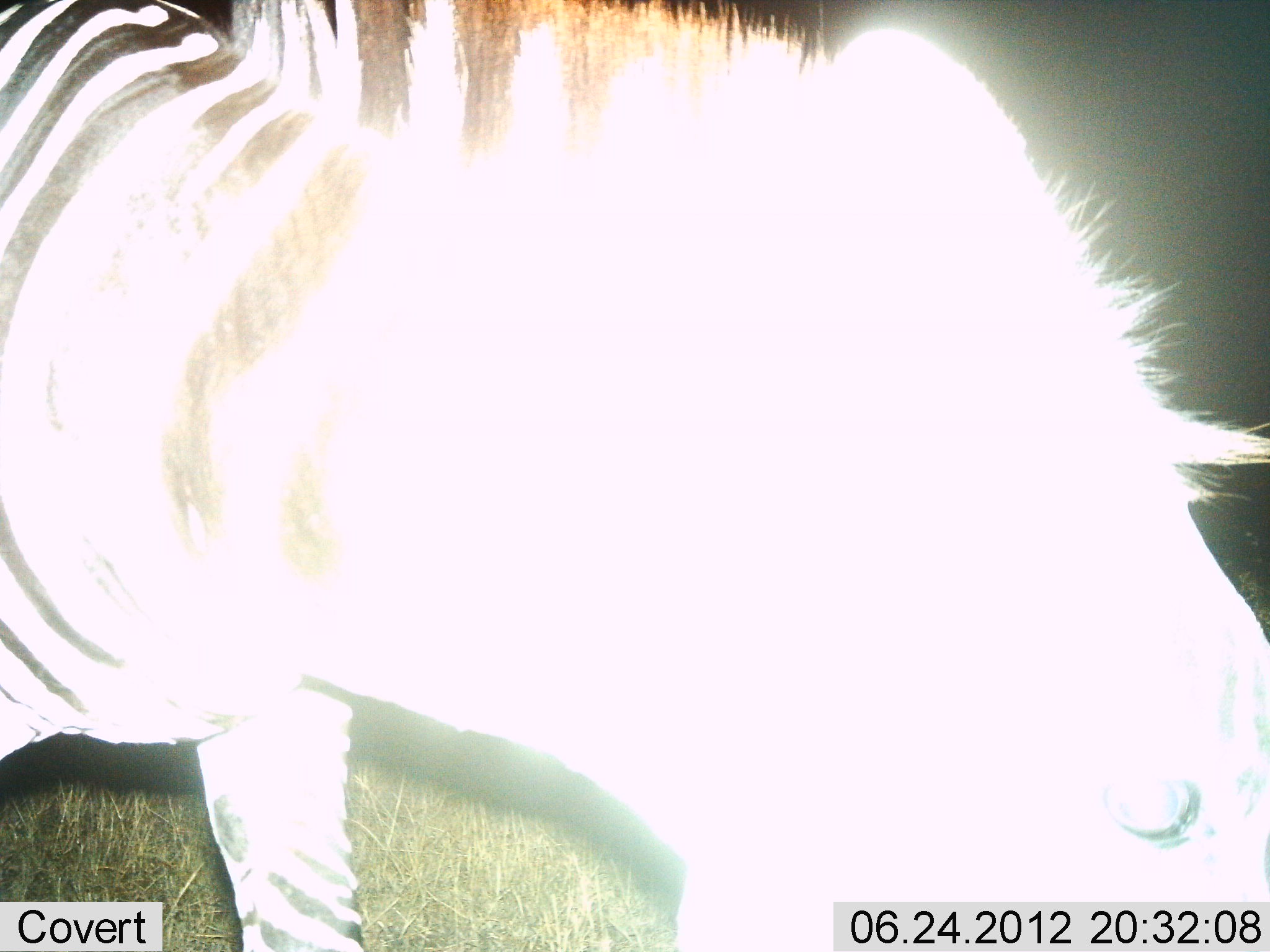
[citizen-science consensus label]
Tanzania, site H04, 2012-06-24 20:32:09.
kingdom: Animalia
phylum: Chordata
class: Mammalia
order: Perissodactyla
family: Equidae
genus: Equus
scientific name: Equus quagga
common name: plains zebra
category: zebra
Zebra (plains zebra) (Equus quagga), count 1. Behavior (volunteer vote fractions): standing 90%, resting 0%, moving 10%, interacting 0%. Young present (vote fraction): 0%. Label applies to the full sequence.